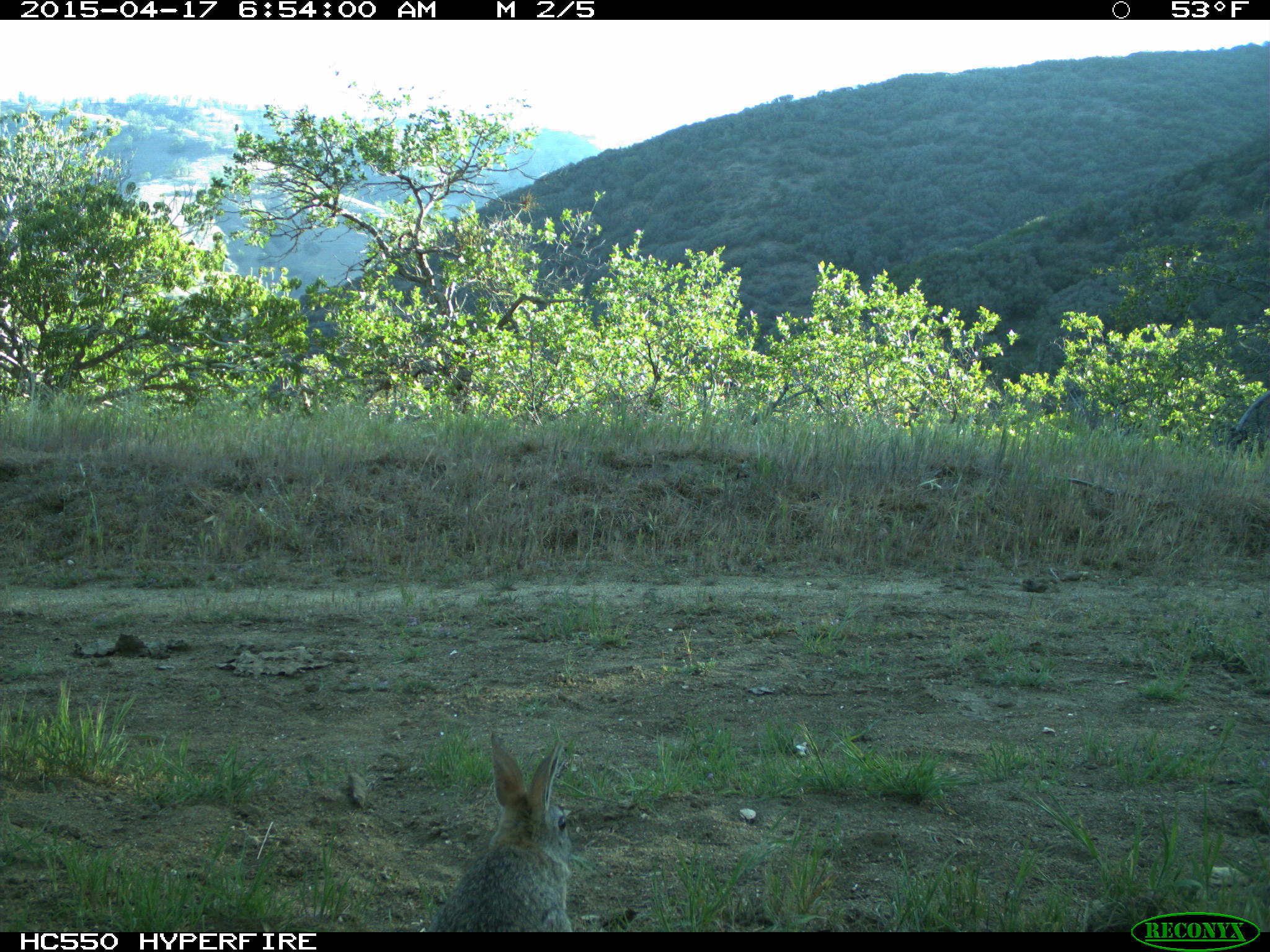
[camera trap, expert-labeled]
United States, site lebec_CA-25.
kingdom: Animalia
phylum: Chordata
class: Mammalia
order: Lagomorpha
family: Leporidae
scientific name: Leporidae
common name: rabbits and hares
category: unidentified rabbit